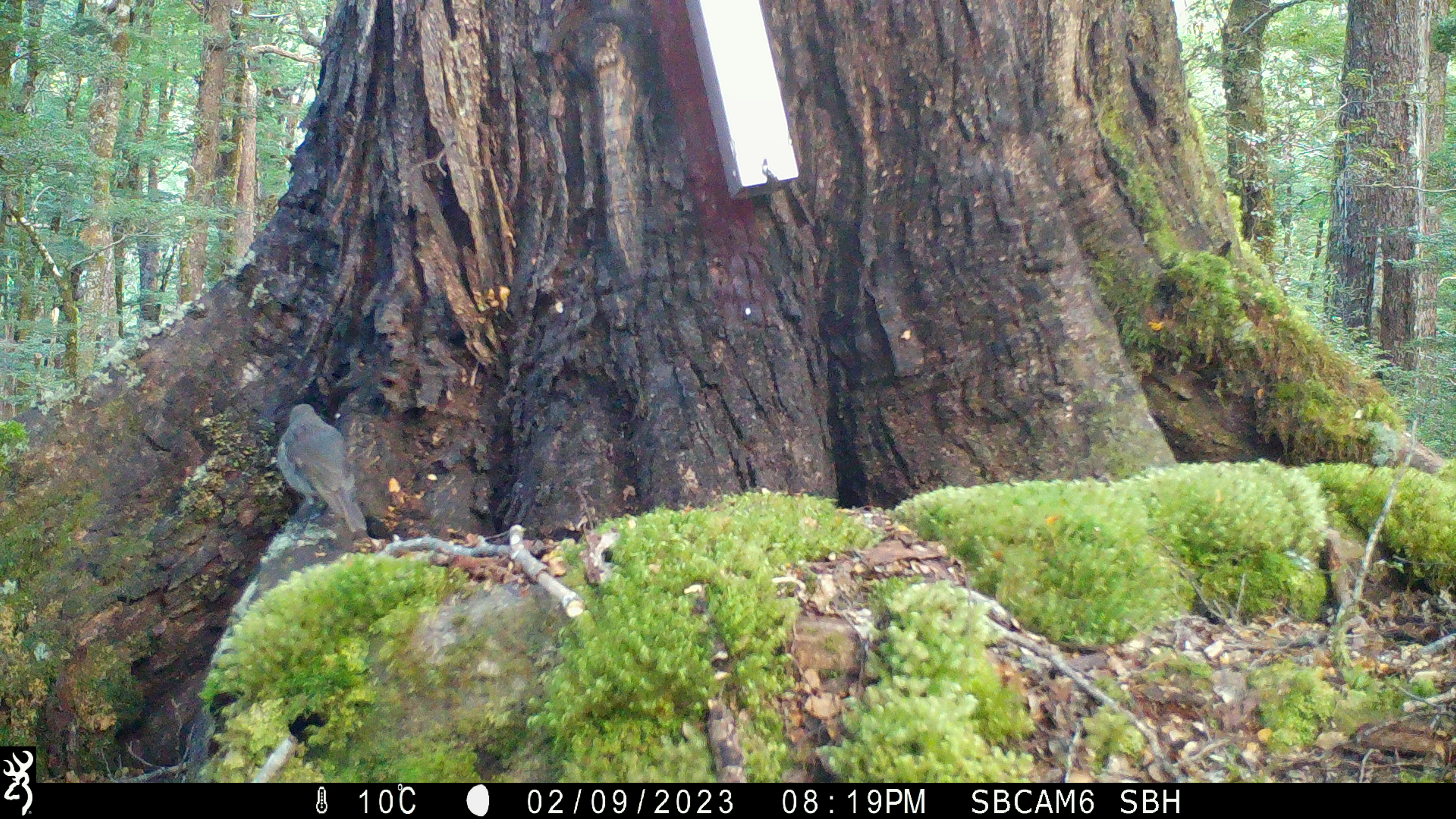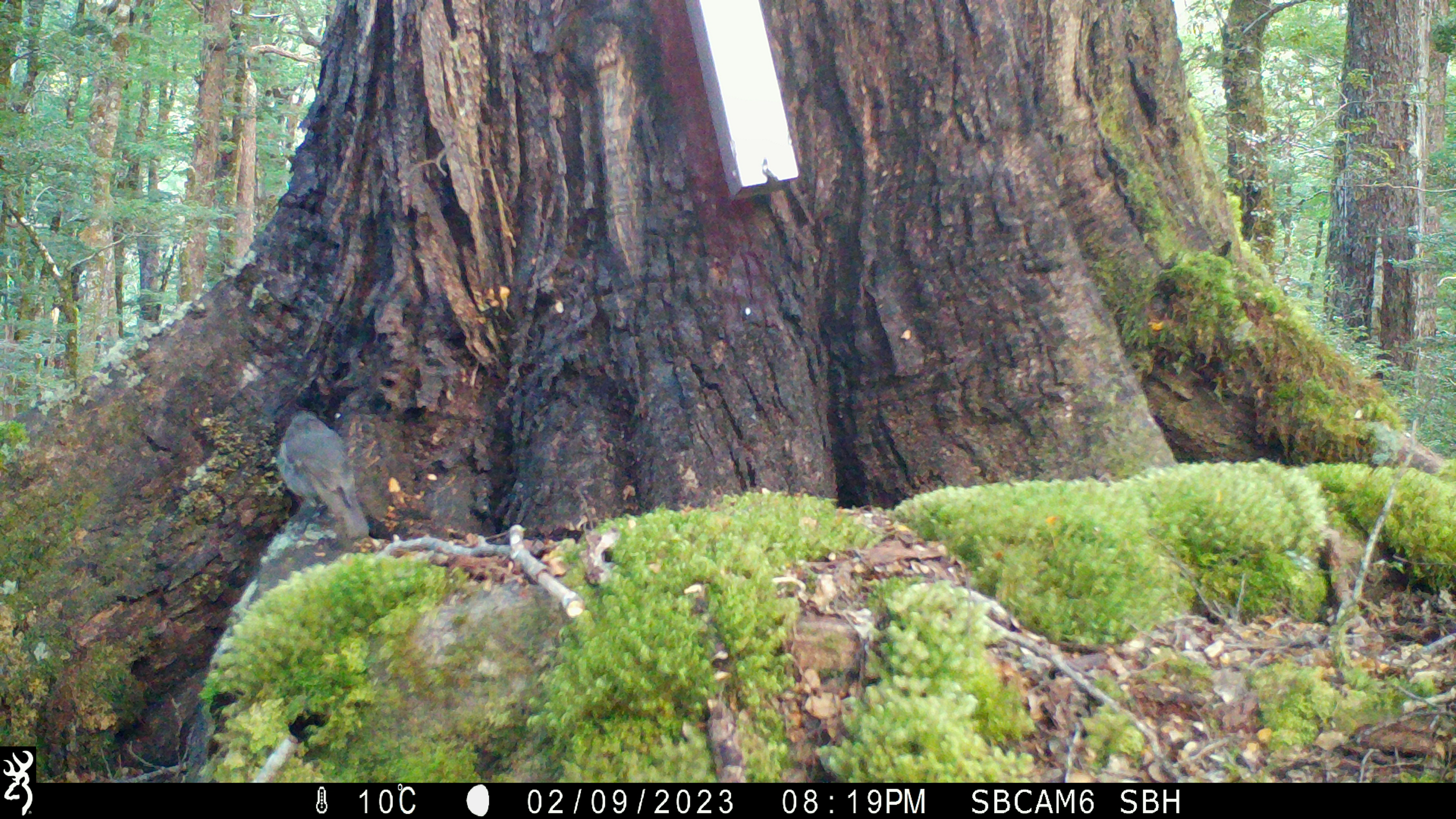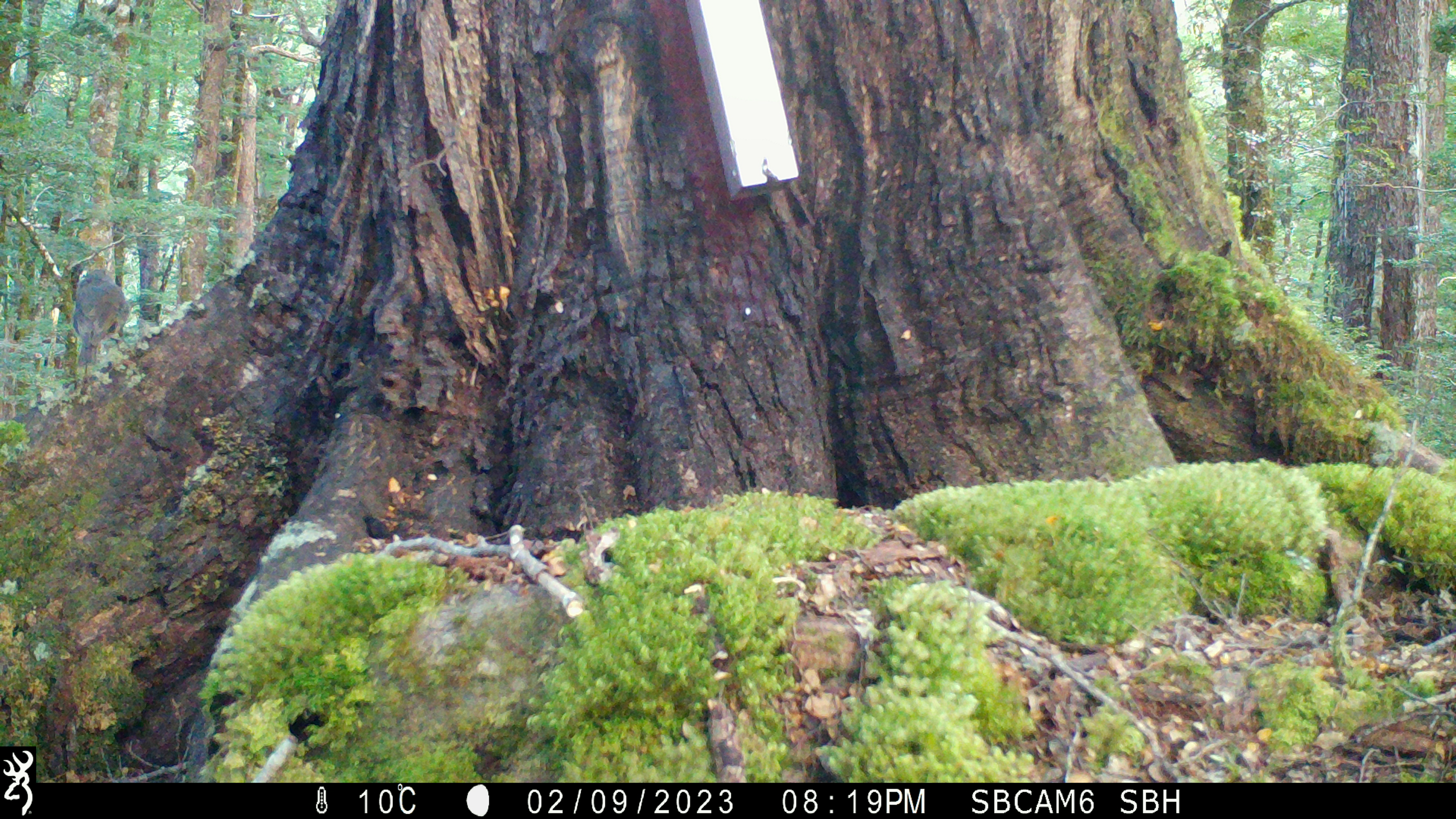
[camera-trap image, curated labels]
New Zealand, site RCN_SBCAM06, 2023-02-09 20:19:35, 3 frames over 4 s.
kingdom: Animalia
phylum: Chordata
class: Aves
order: Passeriformes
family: Petroicidae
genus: Petroica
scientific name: Petroica australis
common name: new zealand robin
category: robin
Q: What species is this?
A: Robin (new zealand robin) (Petroica australis).